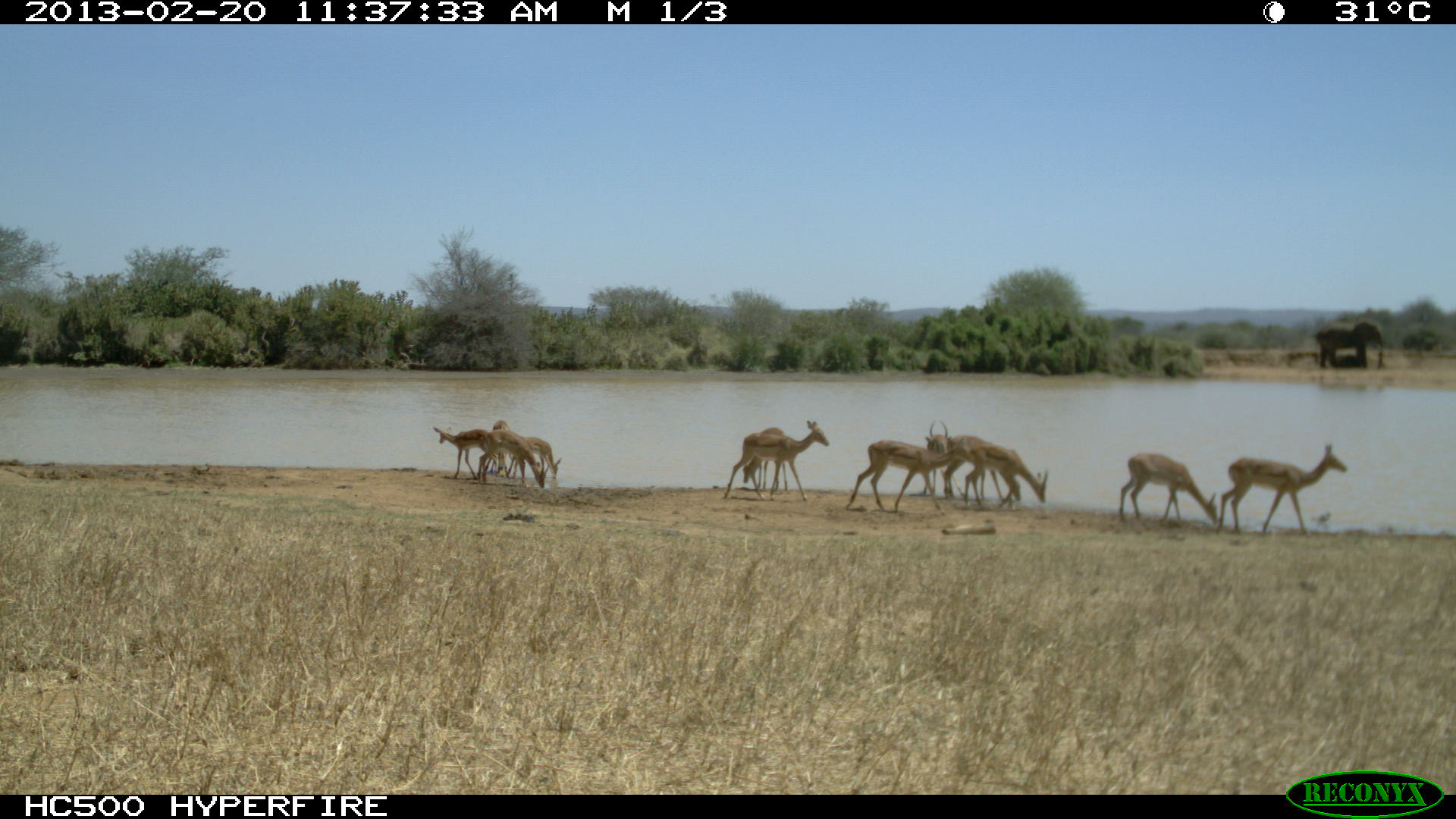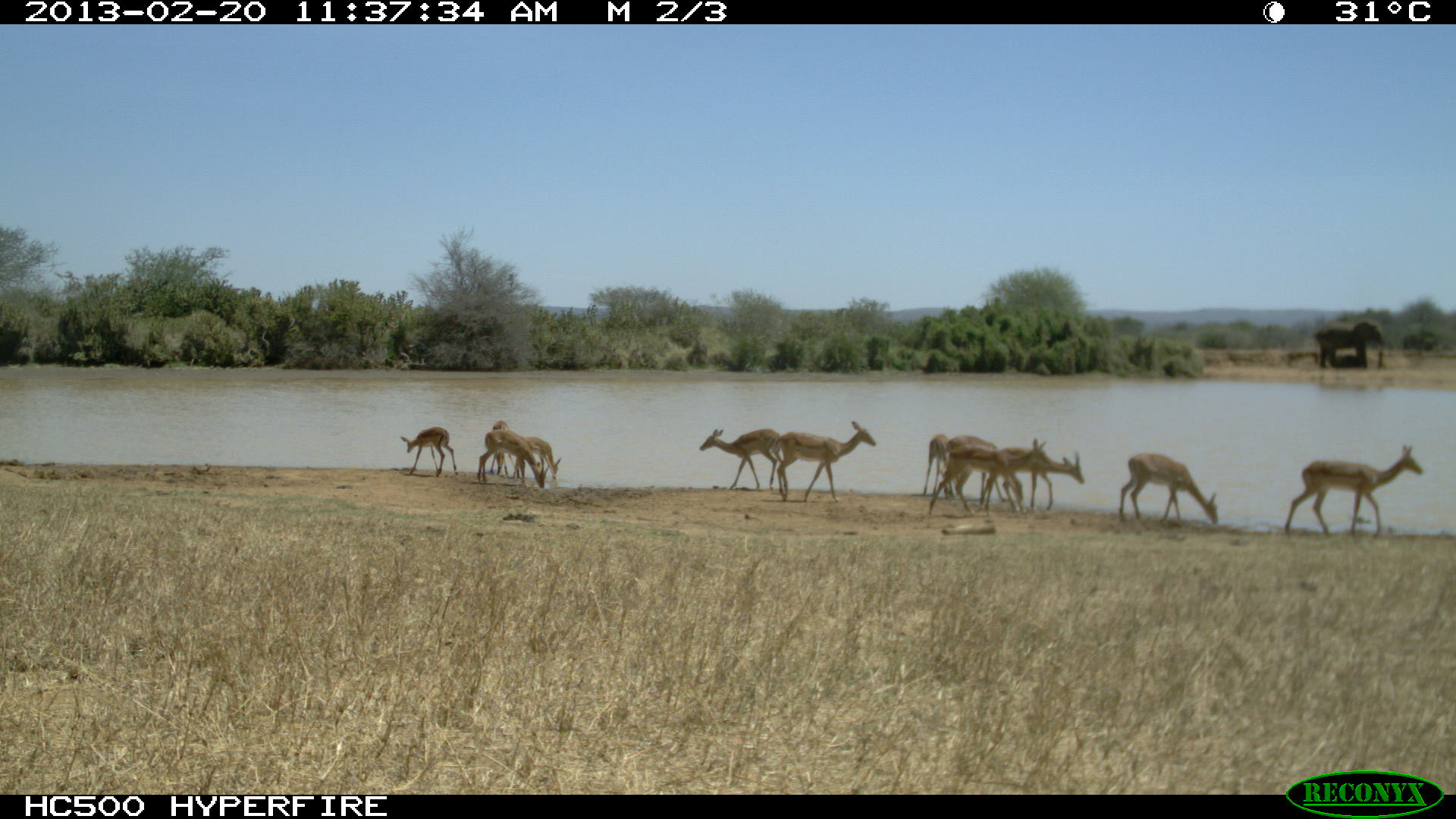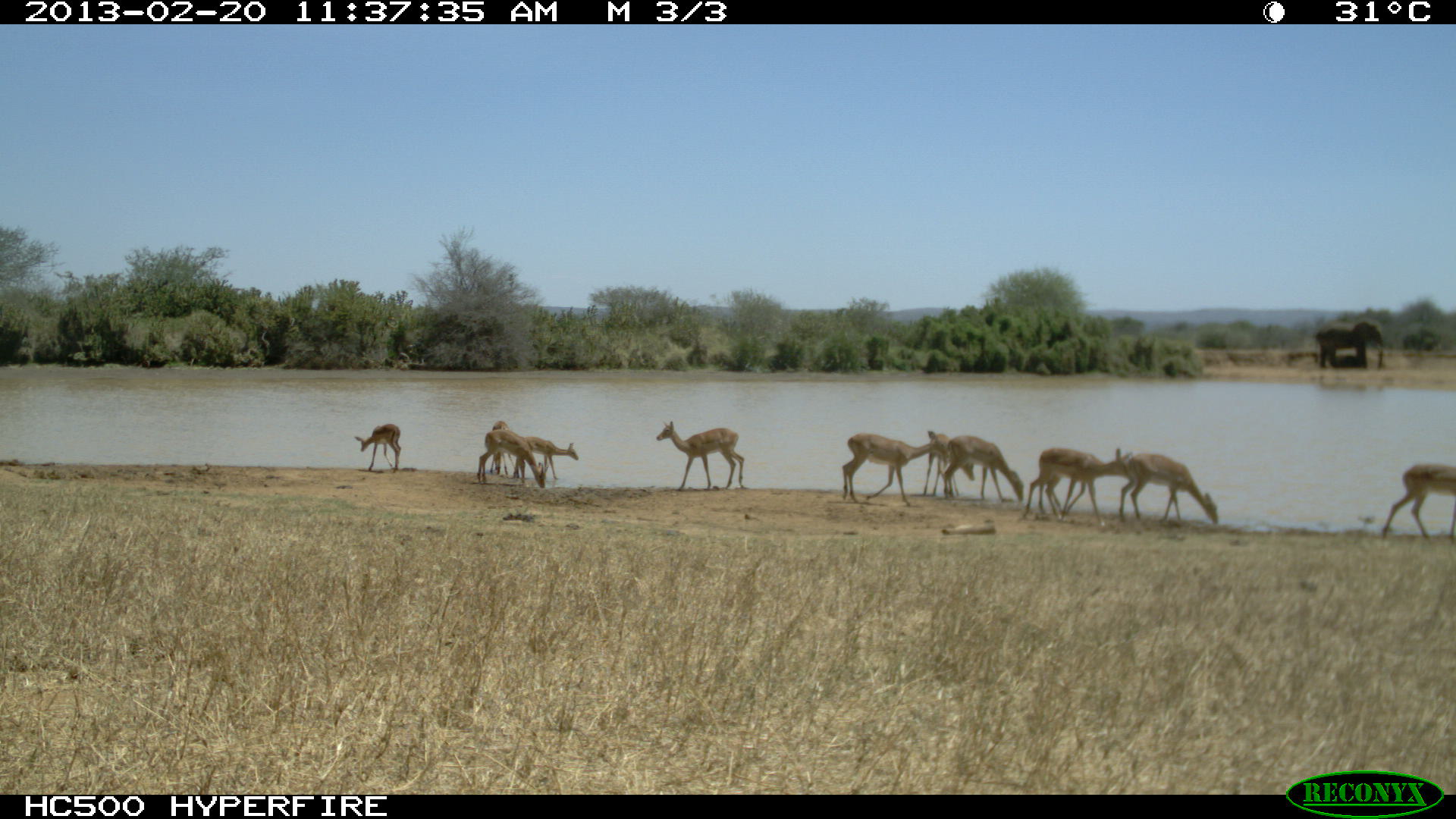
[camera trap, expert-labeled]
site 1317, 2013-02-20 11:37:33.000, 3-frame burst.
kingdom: Animalia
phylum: Chordata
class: Mammalia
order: Artiodactyla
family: Bovidae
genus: Aepyceros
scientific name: Aepyceros melampus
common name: impala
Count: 11.